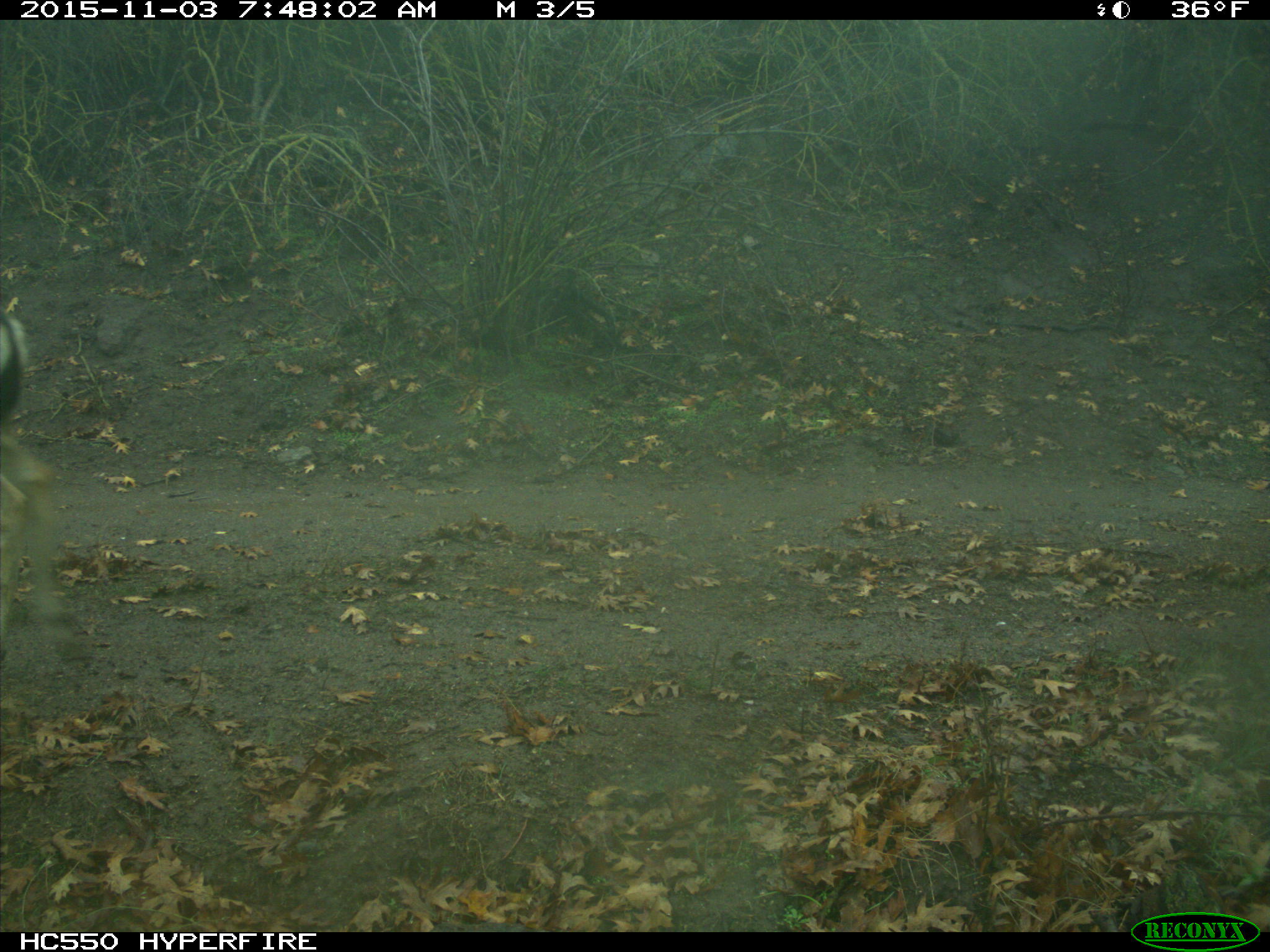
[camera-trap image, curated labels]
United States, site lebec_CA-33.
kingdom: Animalia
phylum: Chordata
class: Mammalia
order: Artiodactyla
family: Cervidae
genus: Odocoileus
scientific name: Odocoileus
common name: deer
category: unidentified deer